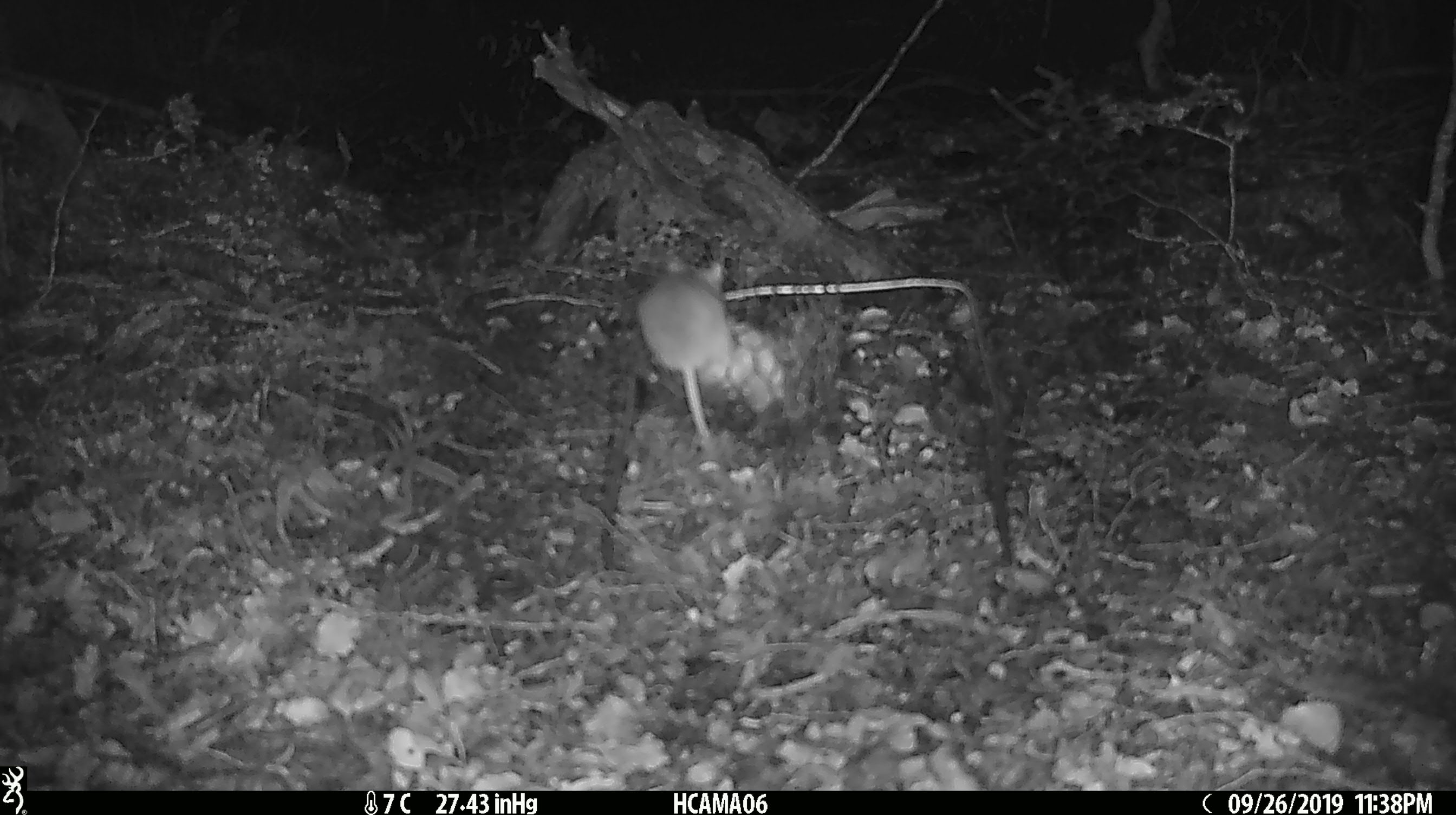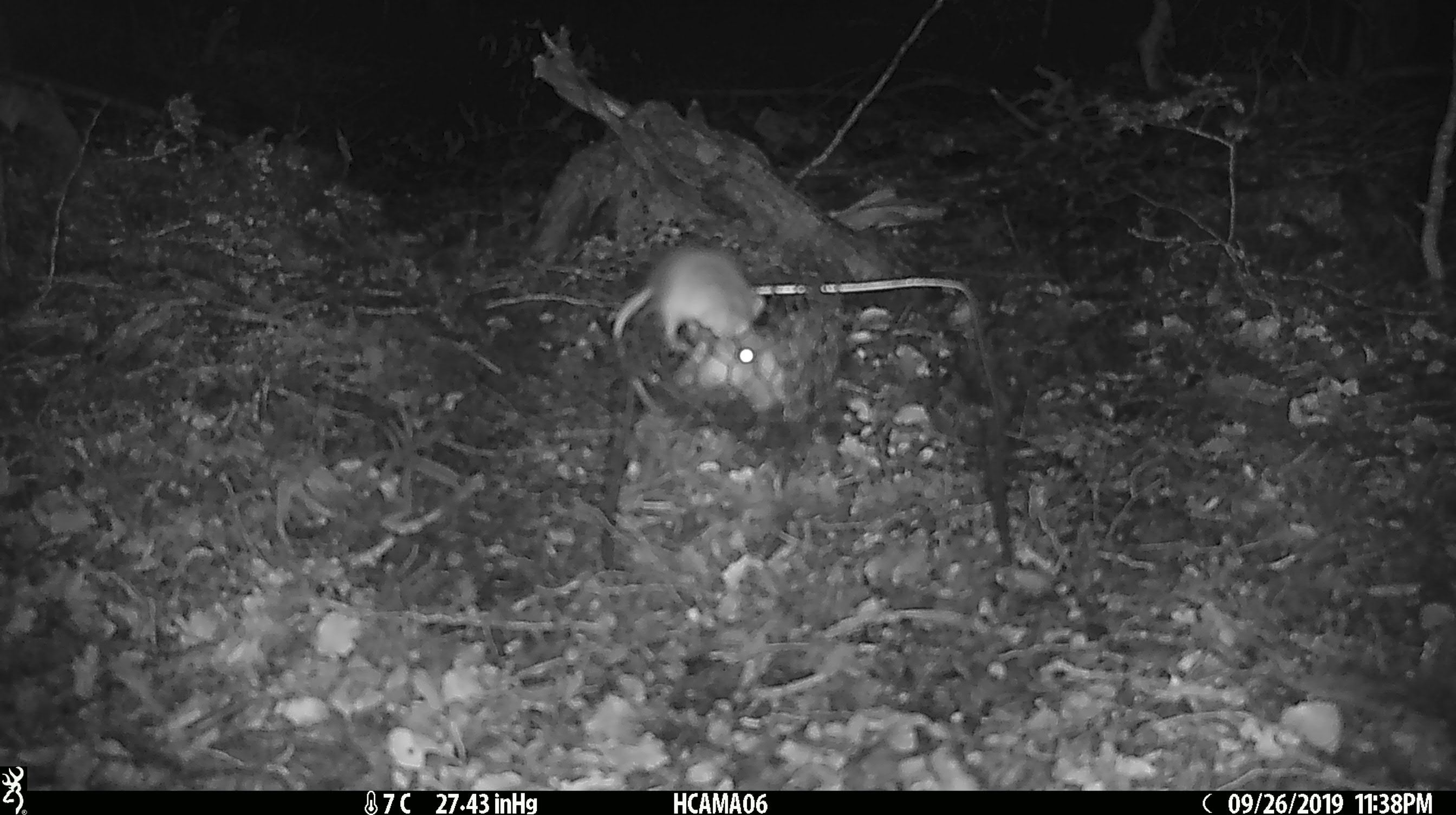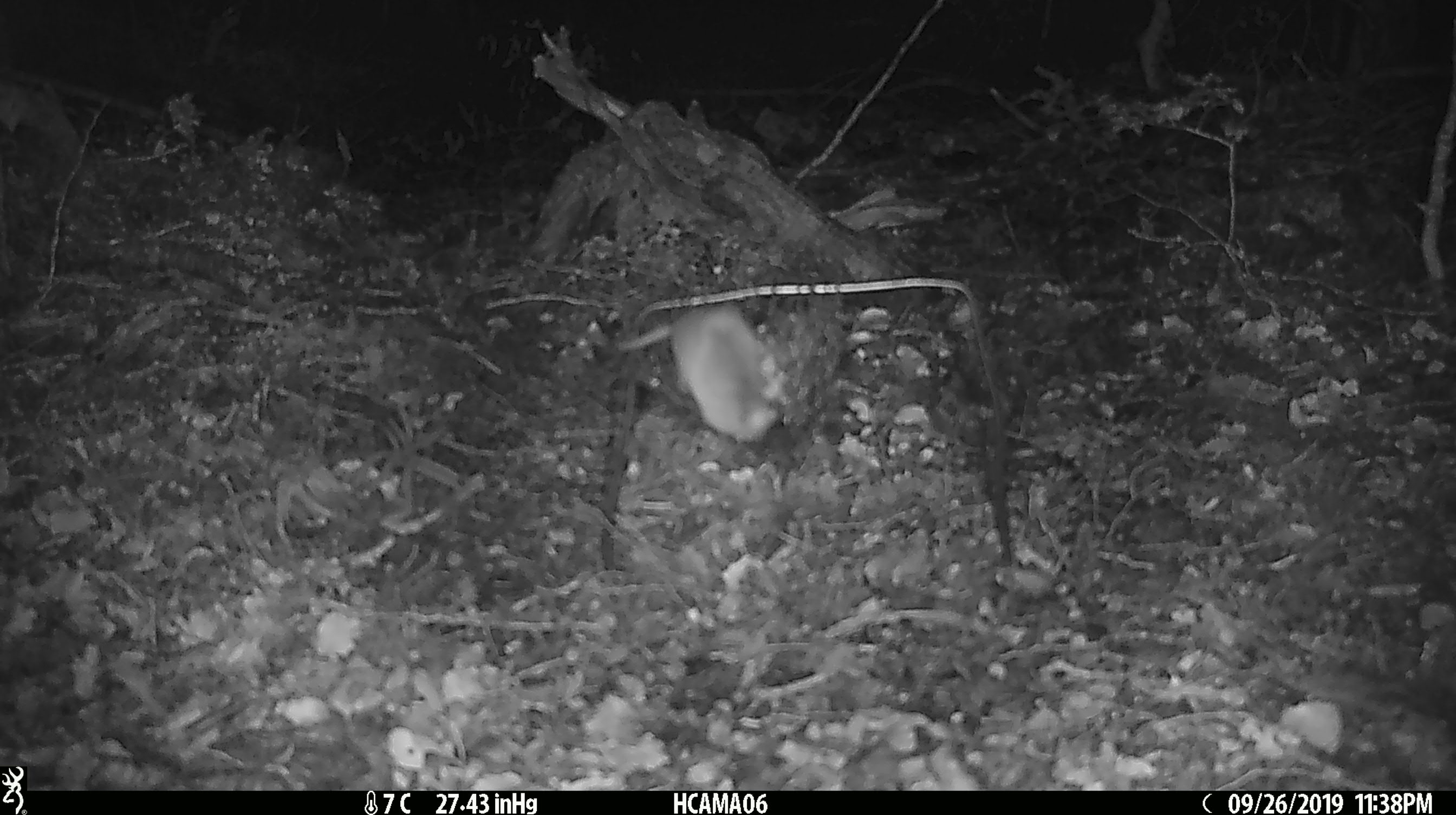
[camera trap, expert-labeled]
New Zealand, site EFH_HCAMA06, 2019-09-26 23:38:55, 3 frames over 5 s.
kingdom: Animalia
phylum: Chordata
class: Mammalia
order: Rodentia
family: Muridae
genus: Mus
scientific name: Mus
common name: mouse